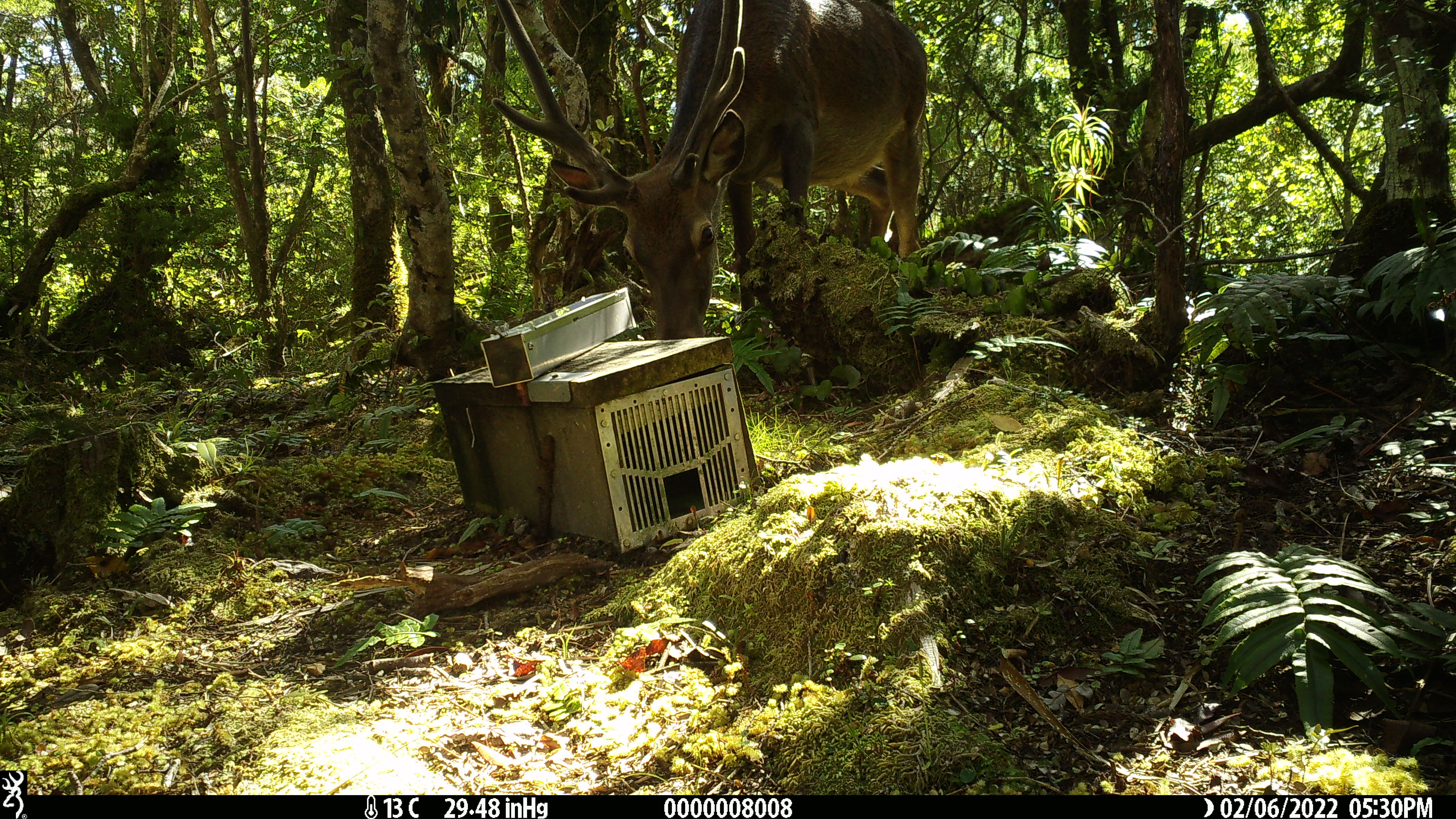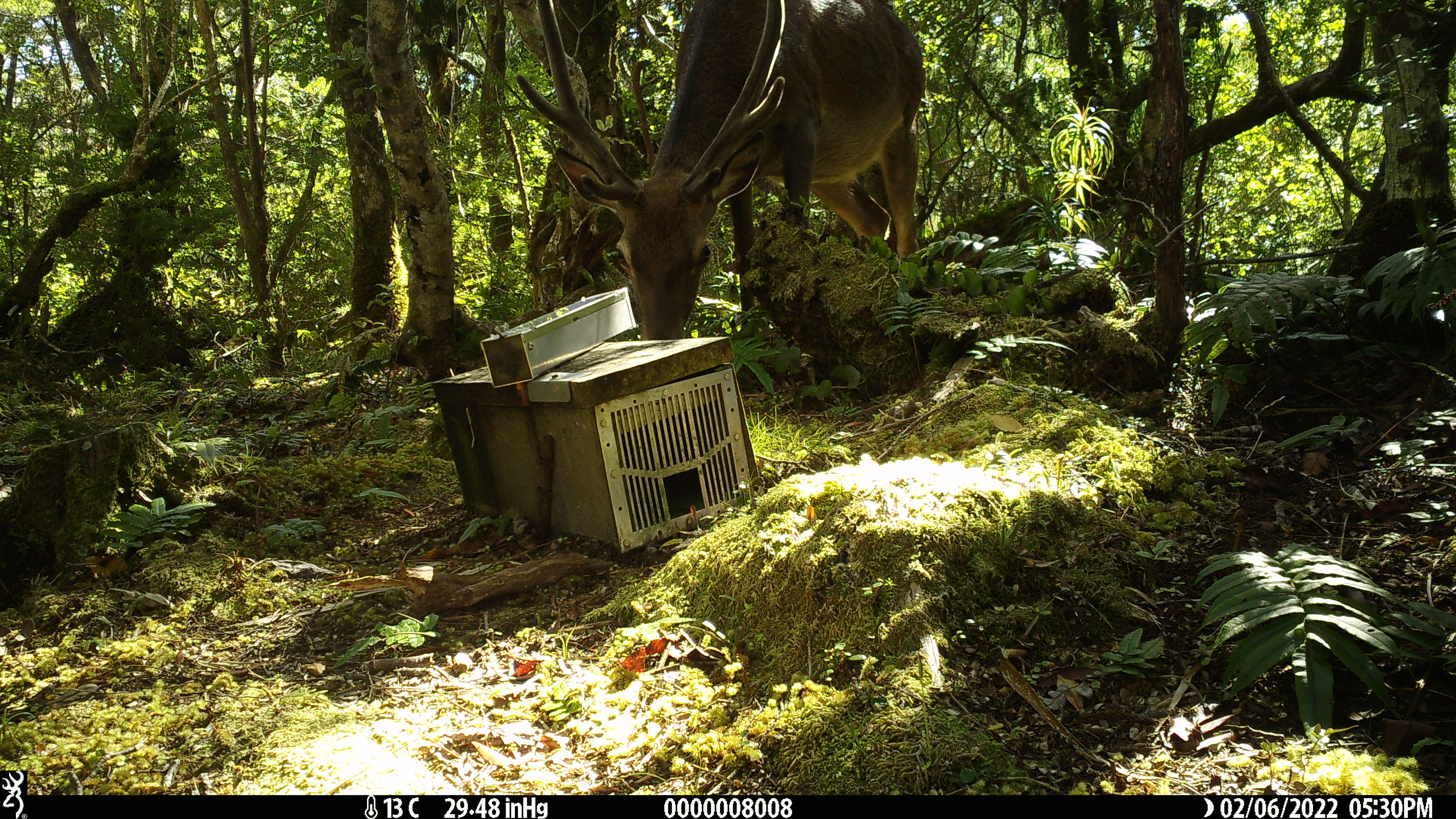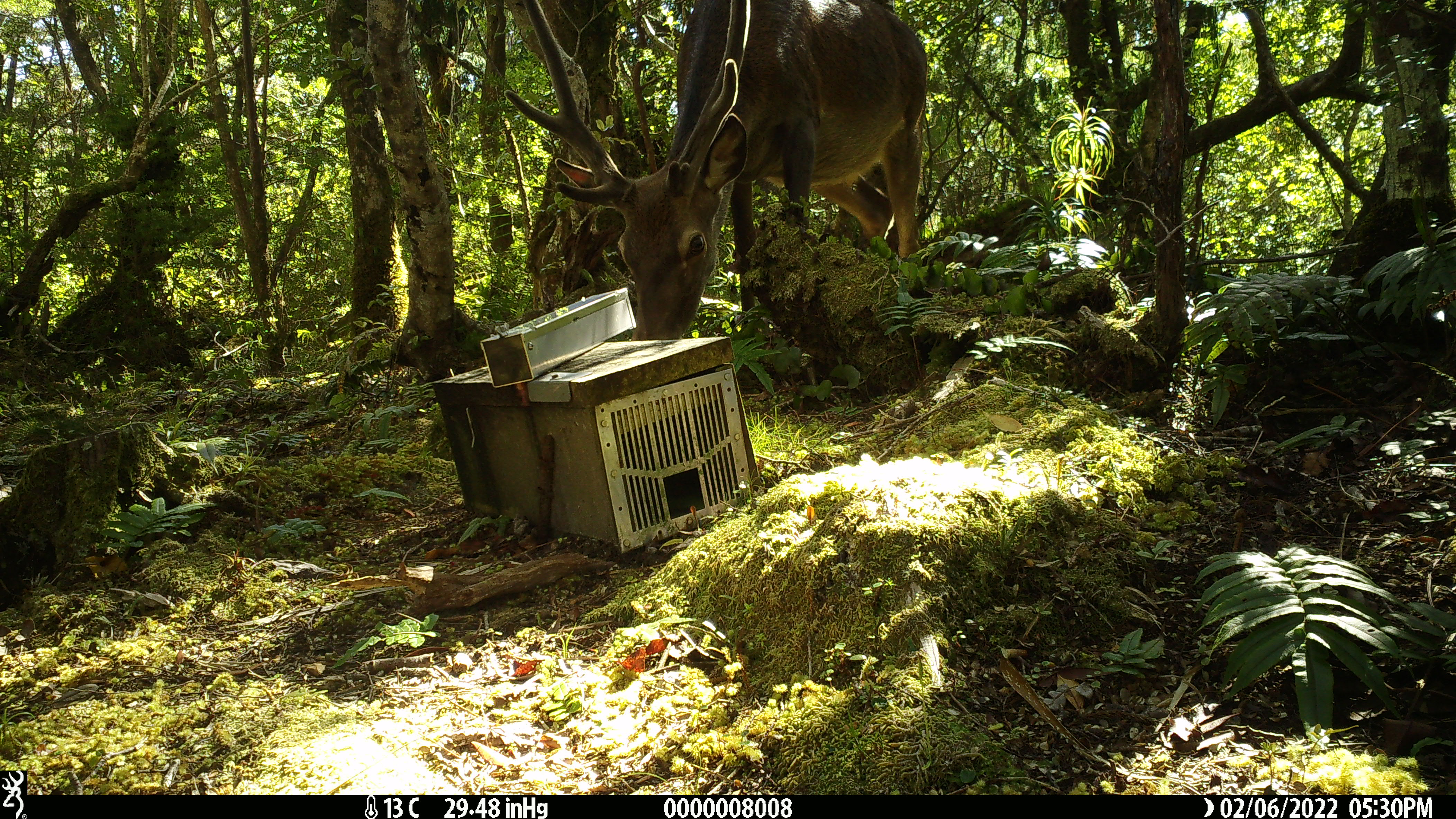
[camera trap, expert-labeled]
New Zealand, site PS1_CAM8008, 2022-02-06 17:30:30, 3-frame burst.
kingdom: Animalia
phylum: Chordata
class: Mammalia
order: Artiodactyla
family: Cervidae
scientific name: Cervidae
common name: deer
Deer (Cervidae).